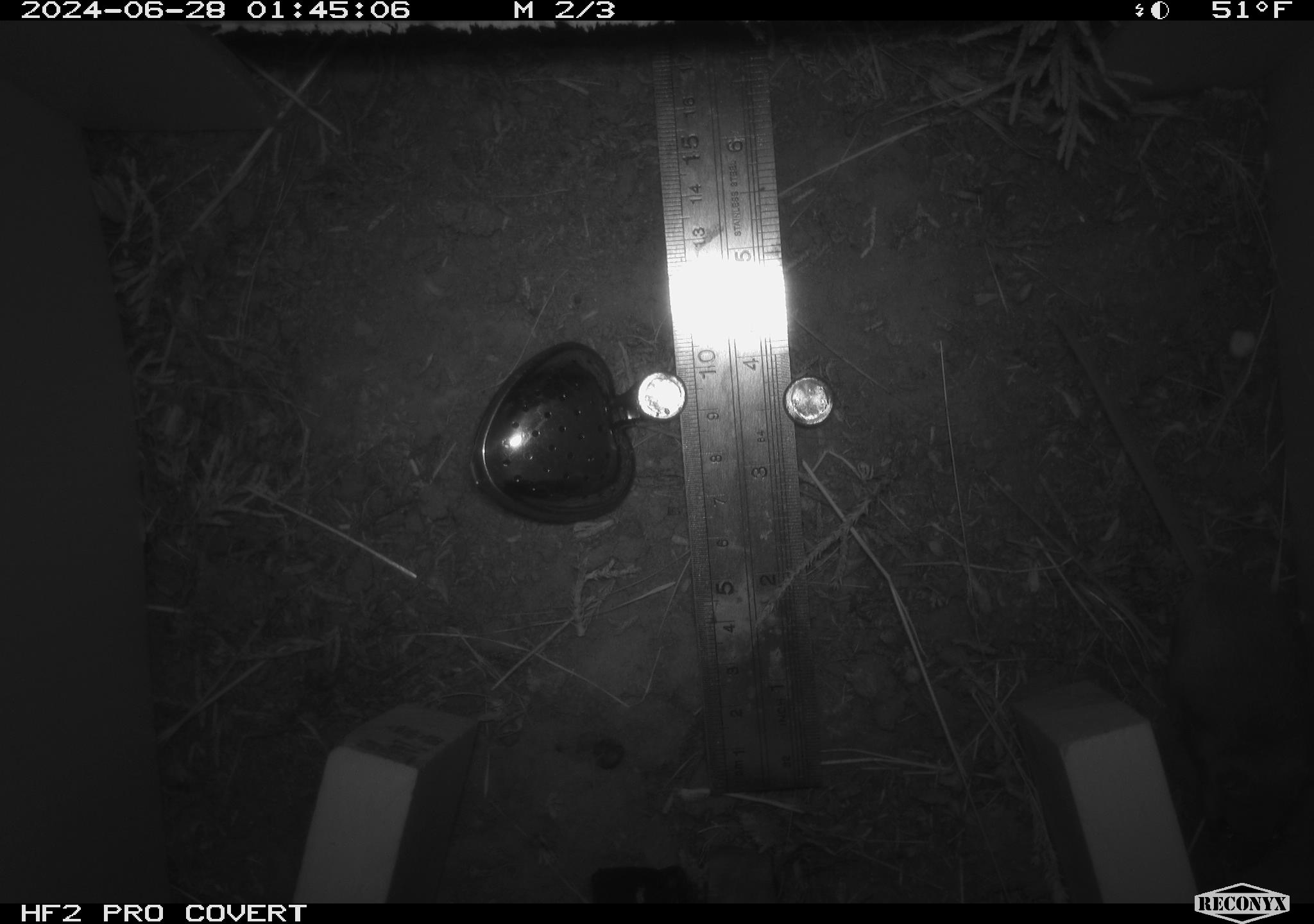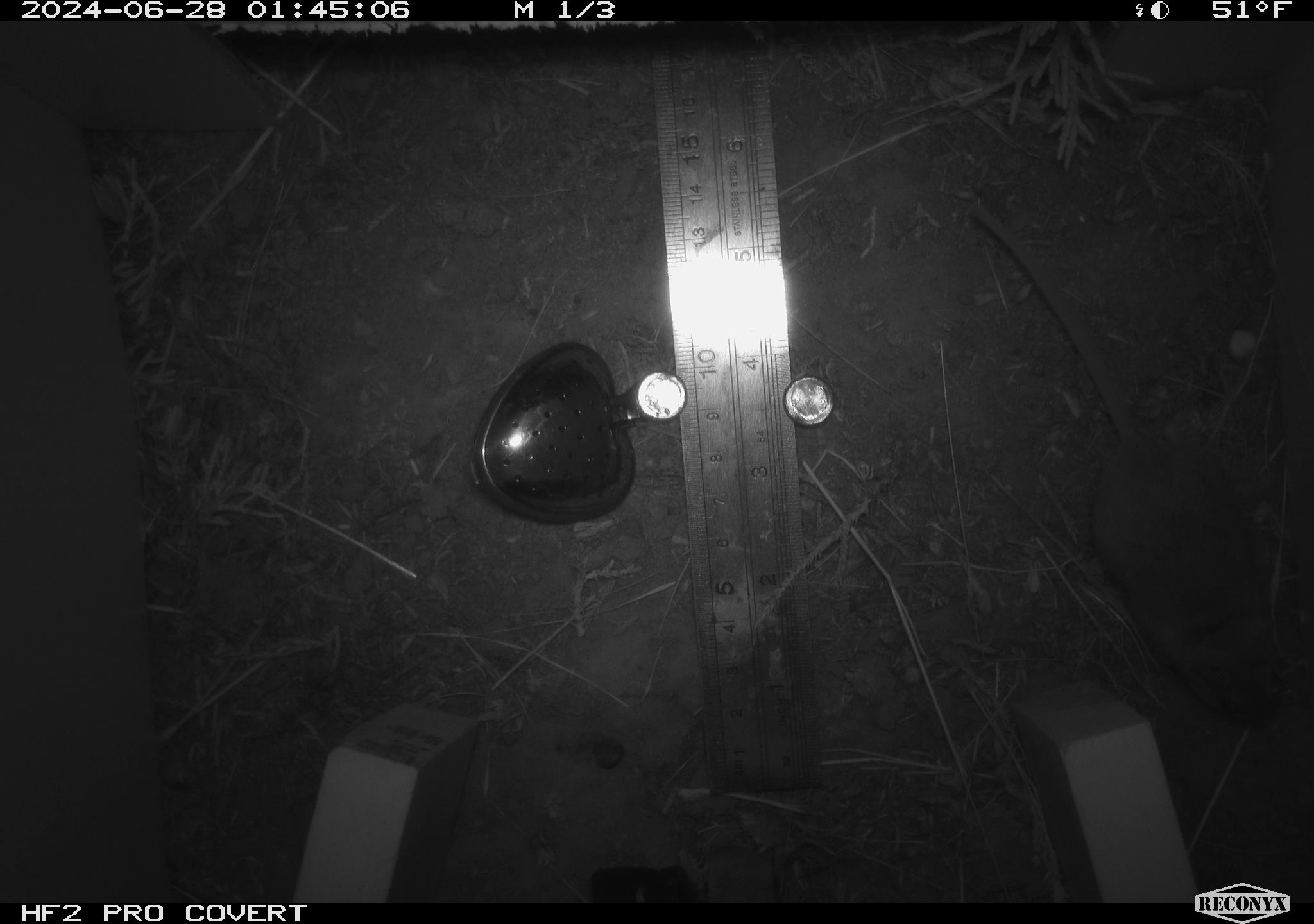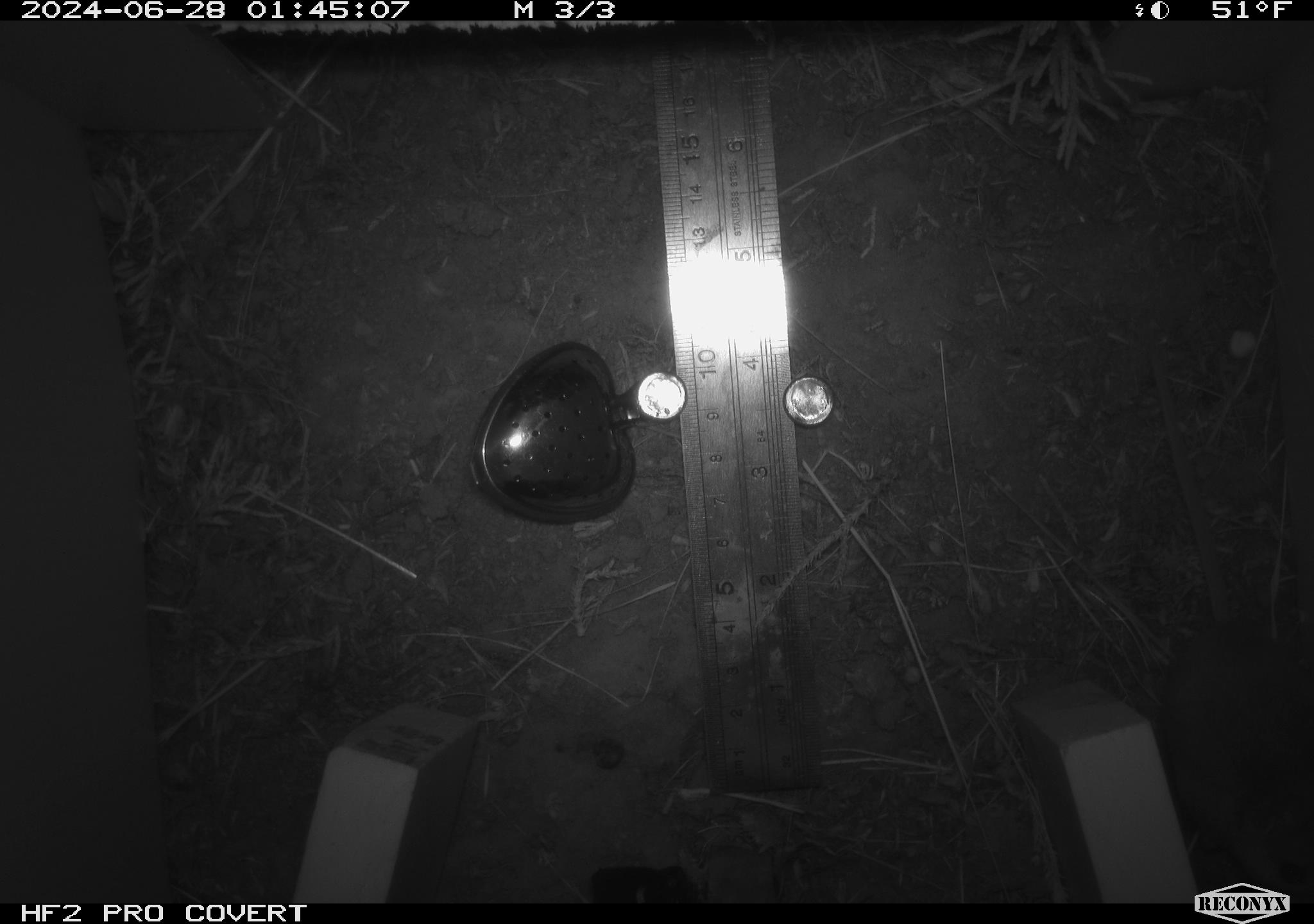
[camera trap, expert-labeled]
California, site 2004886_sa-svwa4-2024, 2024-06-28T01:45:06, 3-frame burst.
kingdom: Animalia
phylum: Chordata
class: Mammalia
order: Rodentia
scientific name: Rodentia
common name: mouse species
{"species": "mouse species (Rodentia)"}